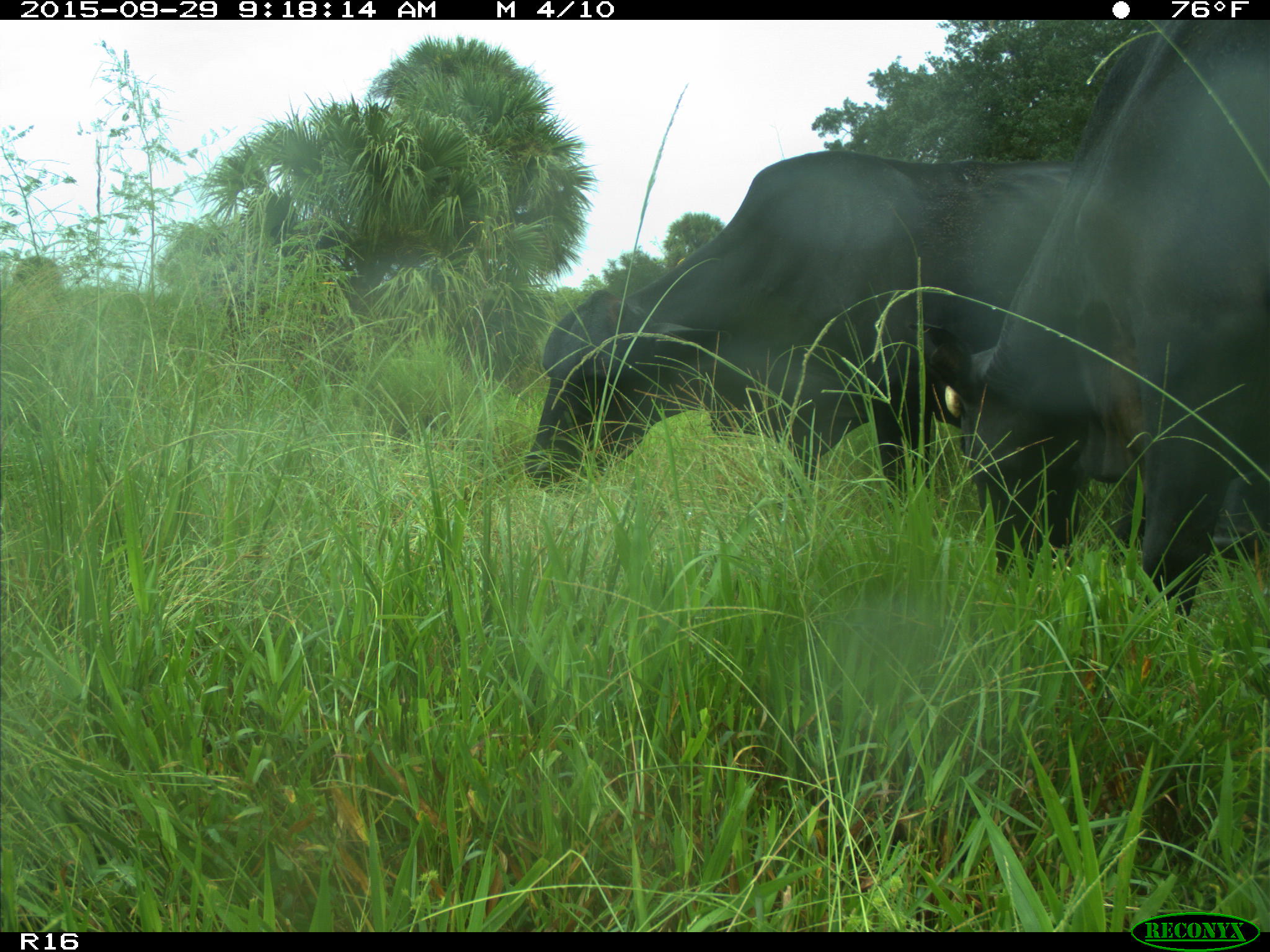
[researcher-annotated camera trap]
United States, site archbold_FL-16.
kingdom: Animalia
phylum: Chordata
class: Mammalia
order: Artiodactyla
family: Bovidae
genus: Bos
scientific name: Bos taurus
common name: domestic cow